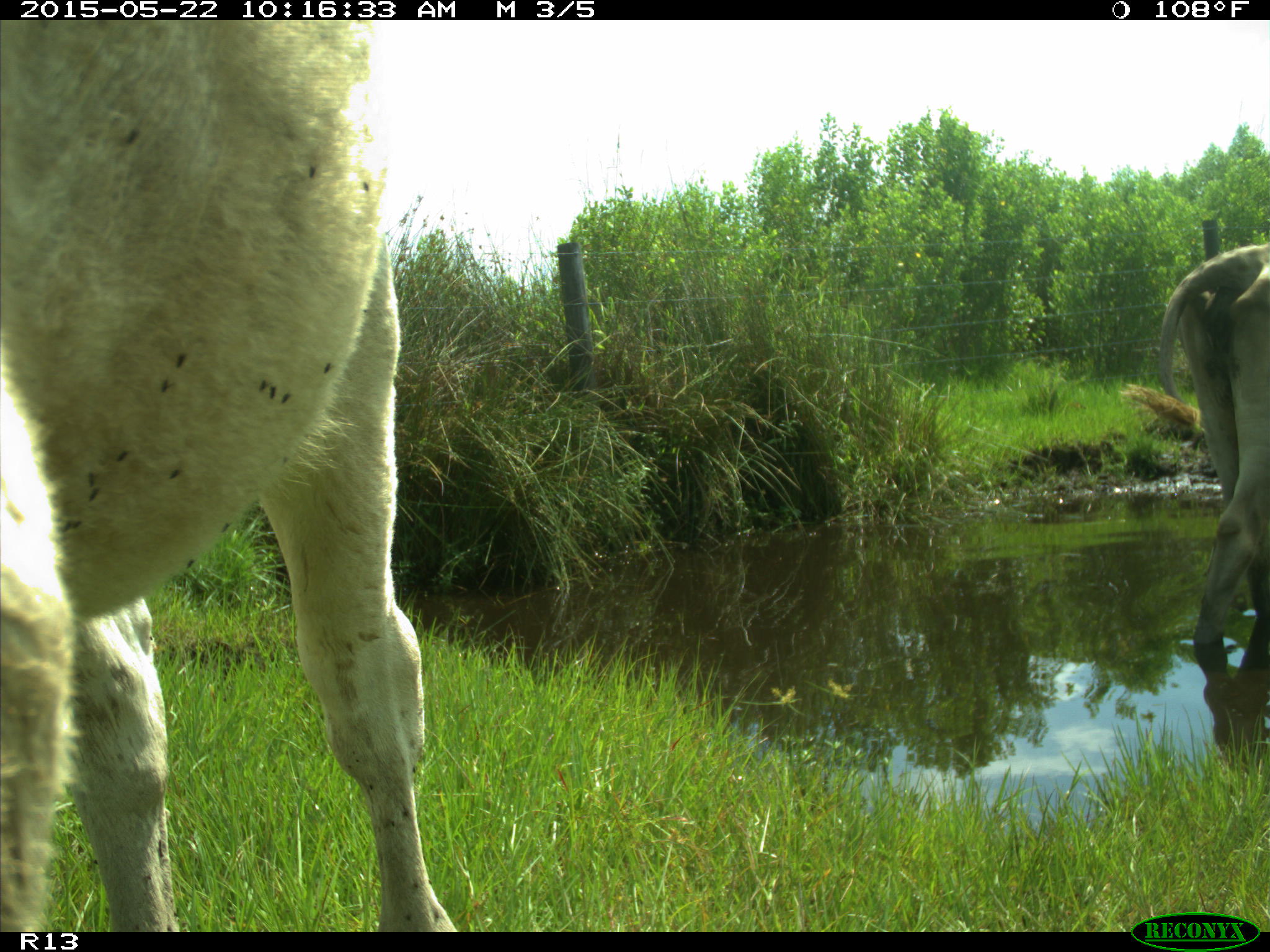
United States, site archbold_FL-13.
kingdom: Animalia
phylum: Chordata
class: Mammalia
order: Artiodactyla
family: Bovidae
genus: Bos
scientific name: Bos taurus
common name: domestic cow